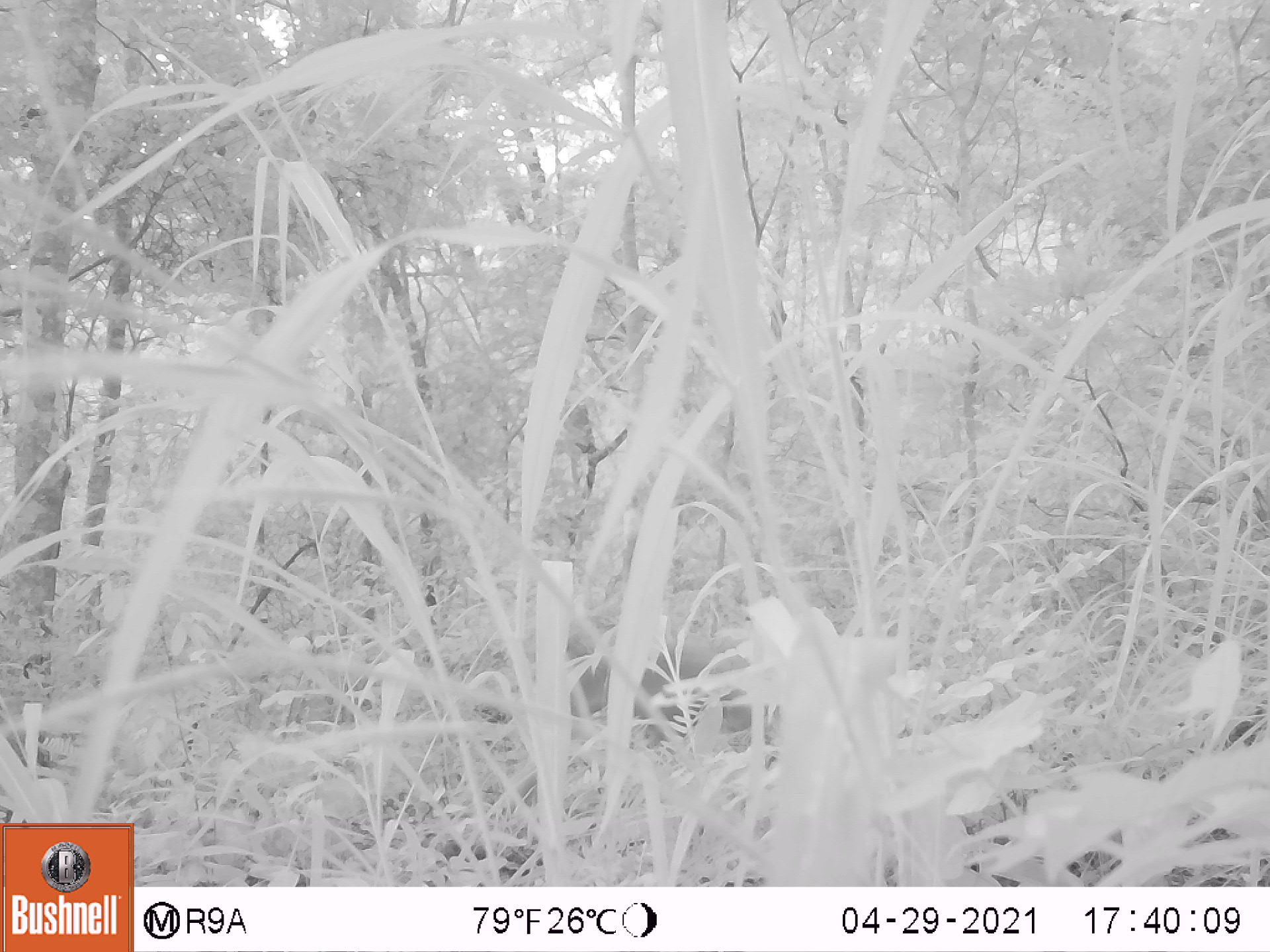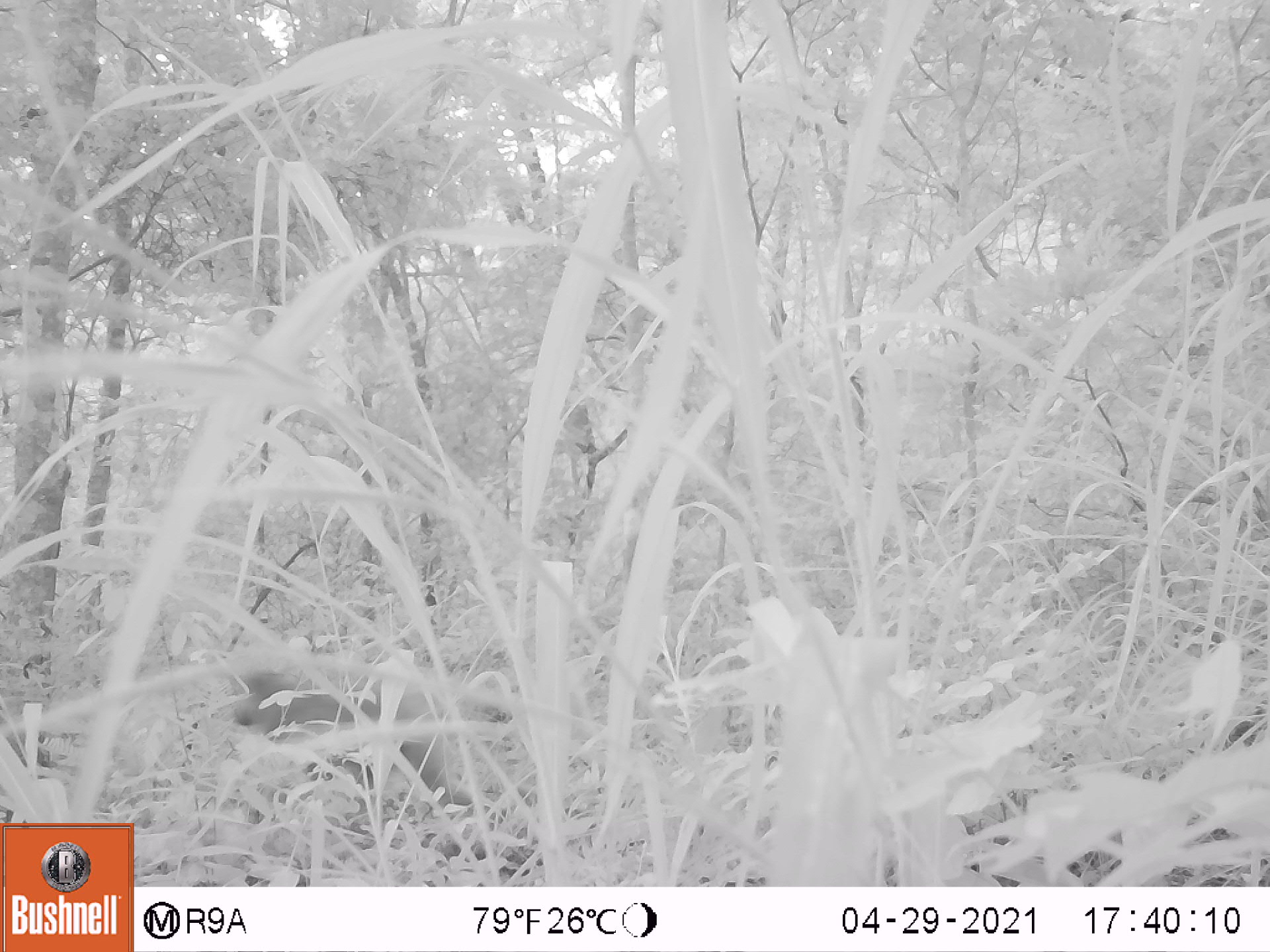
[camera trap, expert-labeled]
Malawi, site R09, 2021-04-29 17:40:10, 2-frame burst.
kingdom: Animalia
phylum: Chordata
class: Mammalia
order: Primates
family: Cercopithecidae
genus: Papio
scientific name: Papio cynocephalus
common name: yellow baboon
Yellow baboon (Papio cynocephalus), count 1.